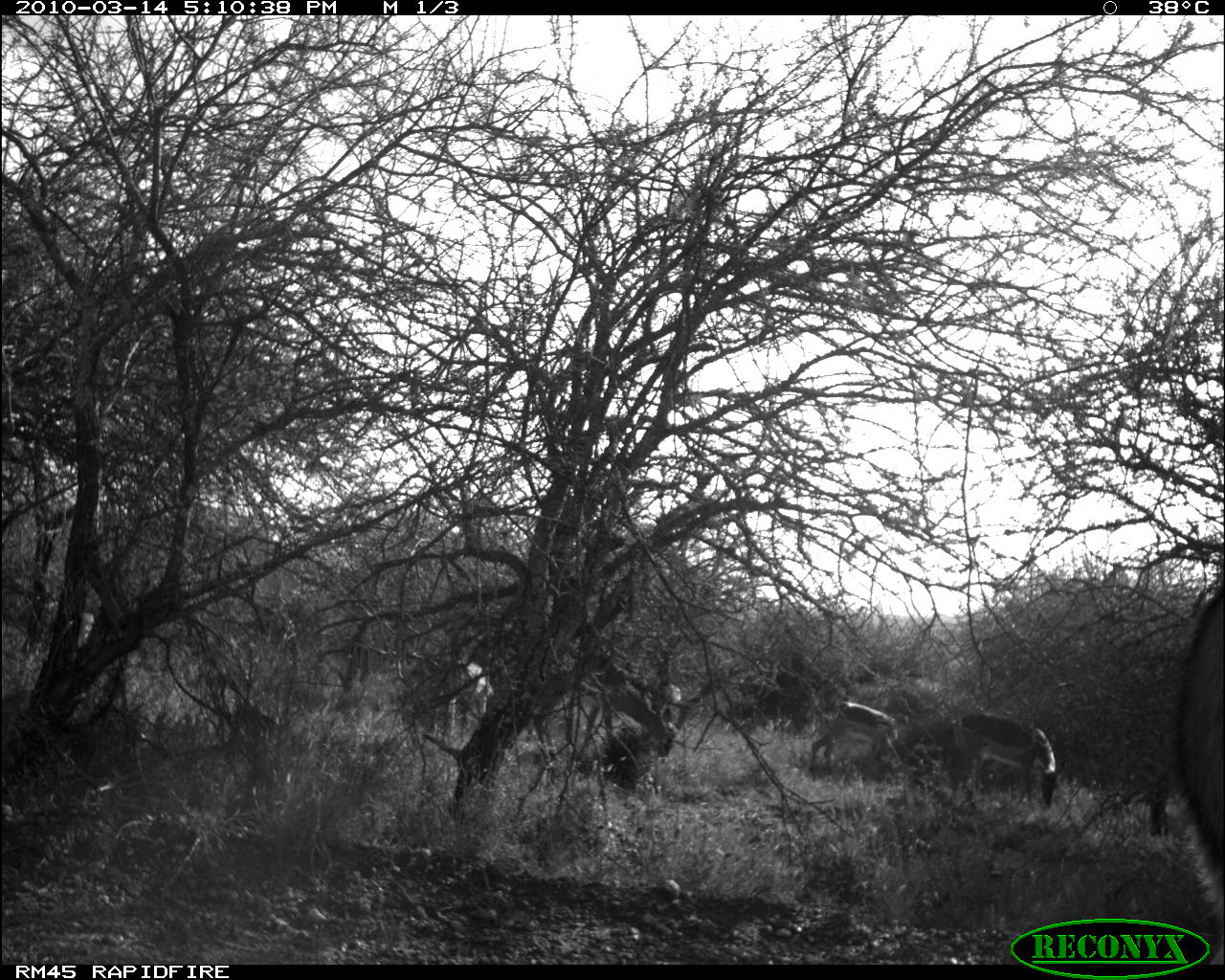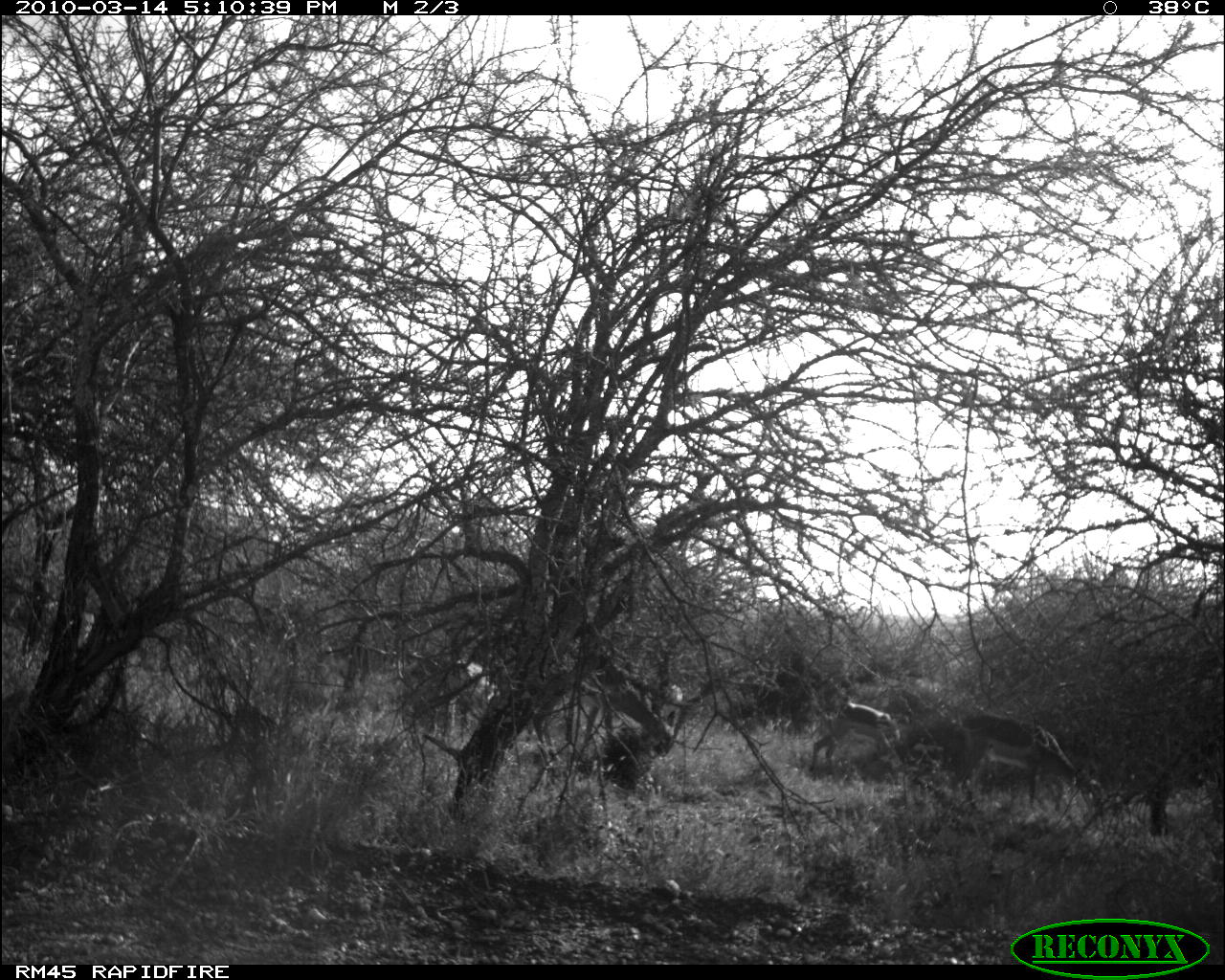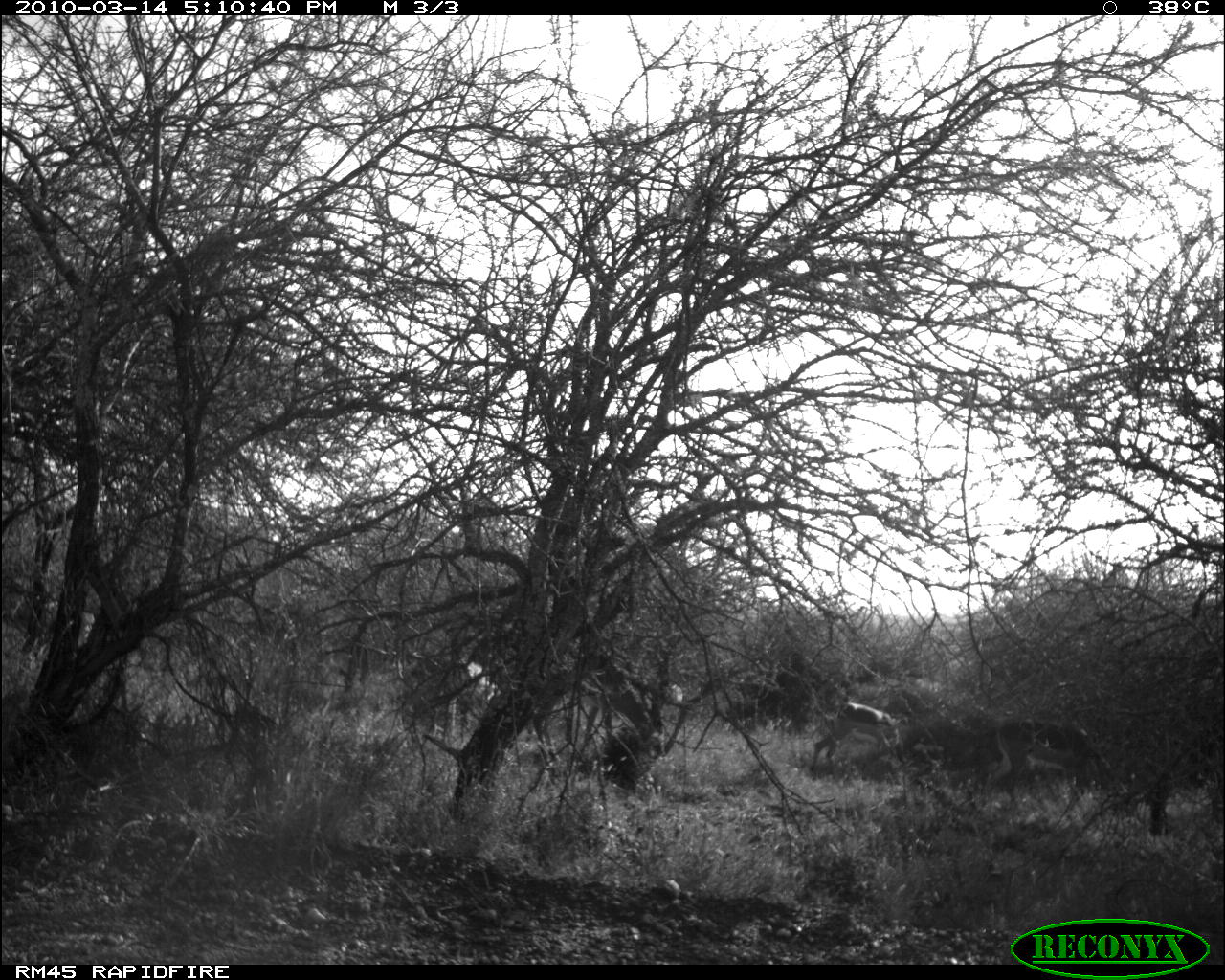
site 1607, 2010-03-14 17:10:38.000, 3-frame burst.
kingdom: Animalia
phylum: Chordata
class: Mammalia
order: Artiodactyla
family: Bovidae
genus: Aepyceros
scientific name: Aepyceros melampus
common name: impala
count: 7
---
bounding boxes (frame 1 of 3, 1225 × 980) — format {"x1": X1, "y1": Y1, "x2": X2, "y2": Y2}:
aepyceros melampus: {"x1": 947, "y1": 711, "x2": 1060, "y2": 815}; {"x1": 809, "y1": 701, "x2": 906, "y2": 777}; {"x1": 423, "y1": 663, "x2": 492, "y2": 740}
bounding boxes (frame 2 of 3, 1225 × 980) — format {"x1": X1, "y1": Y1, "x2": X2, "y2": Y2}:
aepyceros melampus: {"x1": 948, "y1": 708, "x2": 1109, "y2": 839}; {"x1": 393, "y1": 651, "x2": 499, "y2": 750}; {"x1": 8, "y1": 586, "x2": 95, "y2": 670}; {"x1": 809, "y1": 702, "x2": 902, "y2": 774}; {"x1": 622, "y1": 674, "x2": 684, "y2": 757}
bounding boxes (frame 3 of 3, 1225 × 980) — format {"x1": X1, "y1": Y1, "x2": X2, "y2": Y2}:
aepyceros melampus: {"x1": 984, "y1": 715, "x2": 1127, "y2": 813}; {"x1": 811, "y1": 701, "x2": 905, "y2": 777}